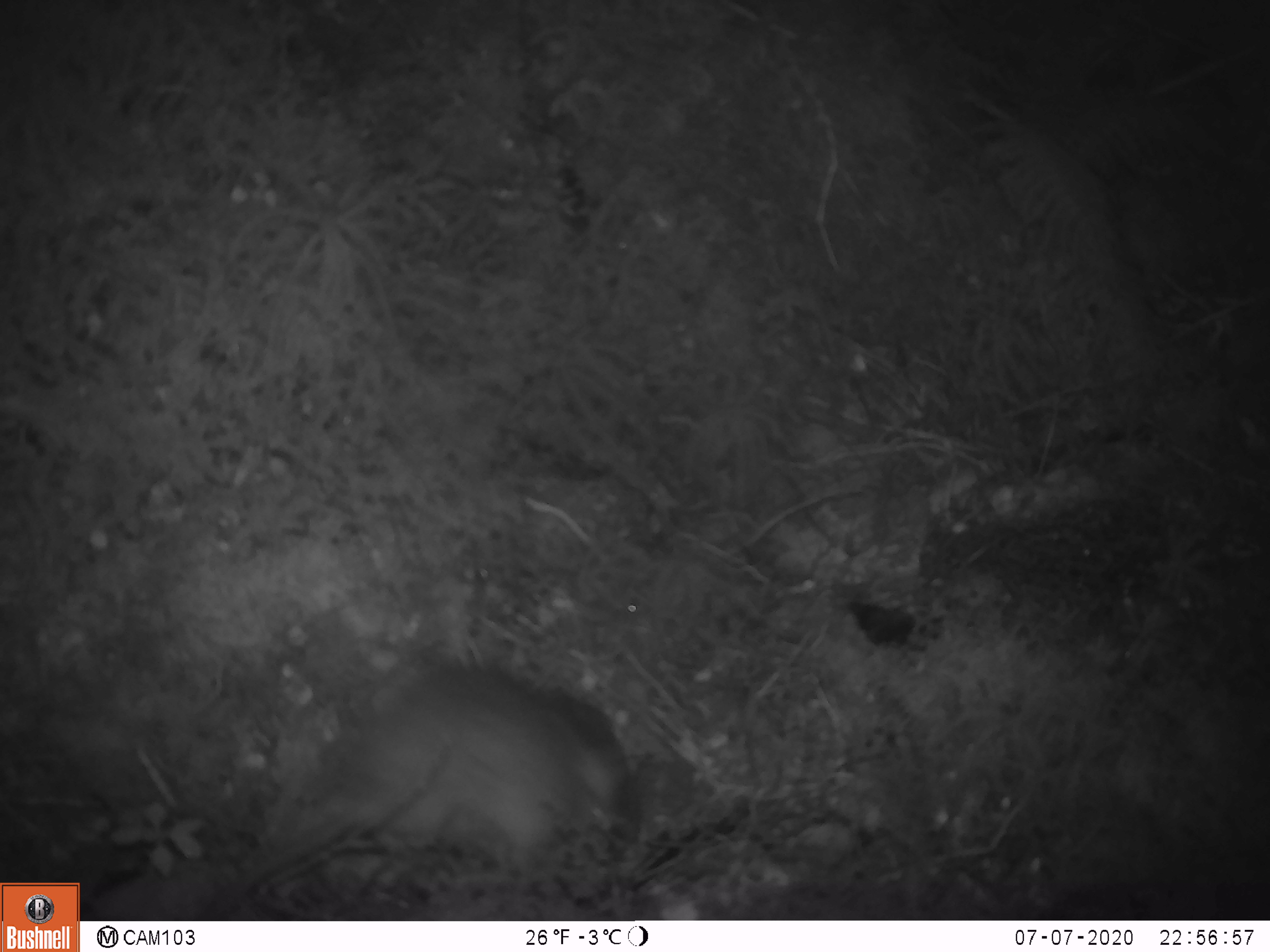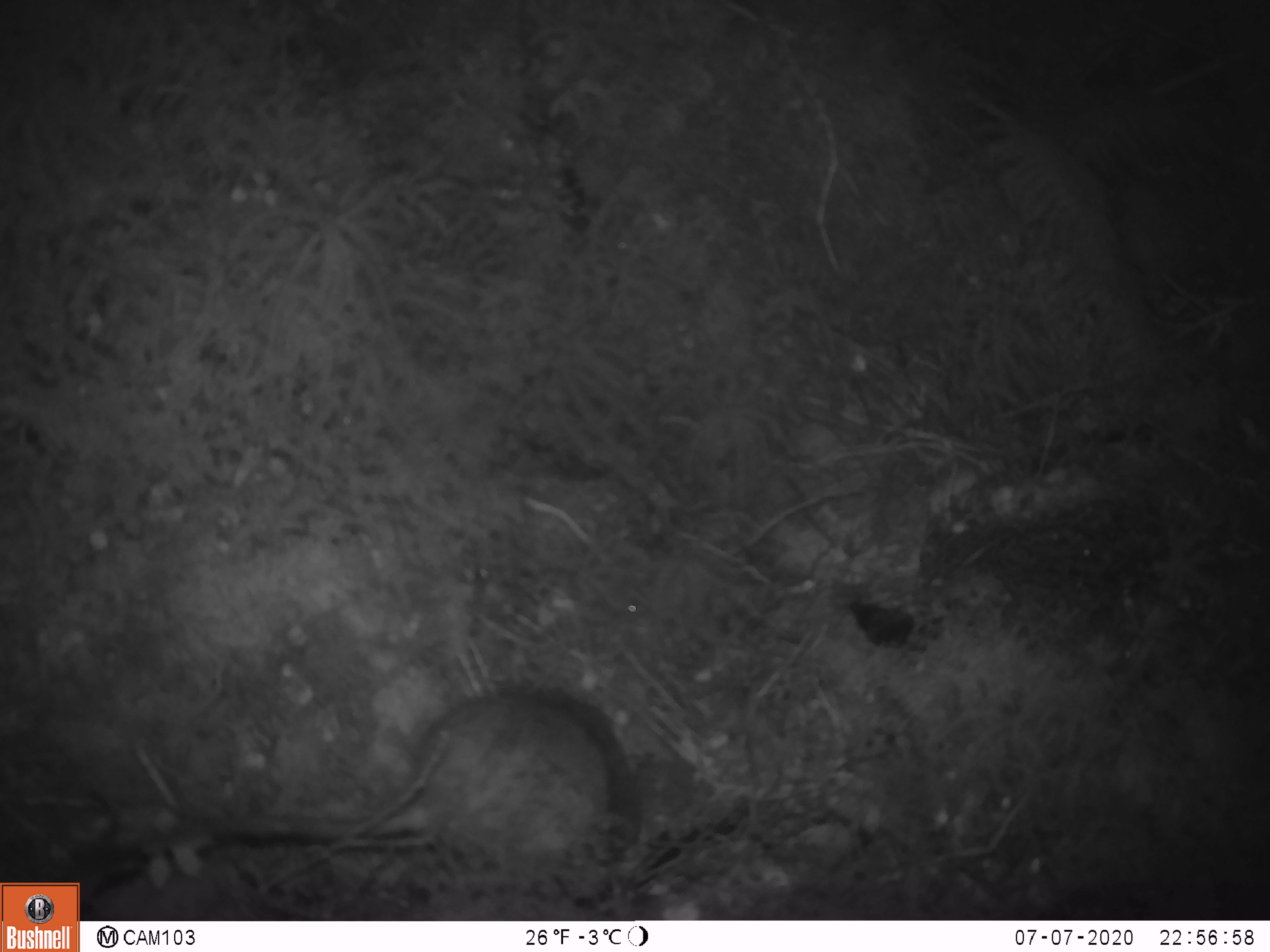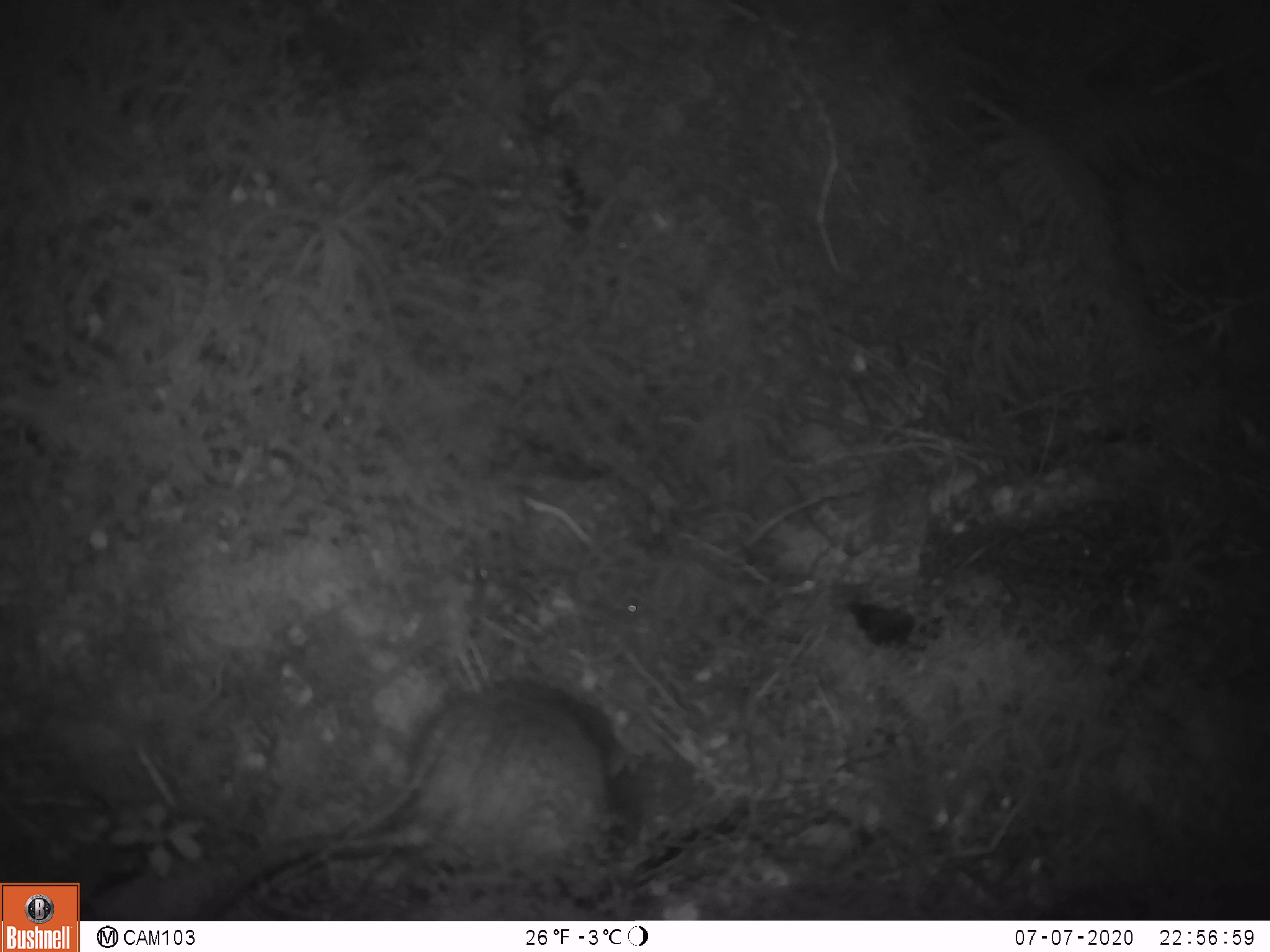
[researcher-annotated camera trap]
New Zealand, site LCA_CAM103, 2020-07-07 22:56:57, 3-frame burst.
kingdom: Animalia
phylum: Chordata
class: Mammalia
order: Rodentia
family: Muridae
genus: Rattus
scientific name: Rattus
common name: rat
Rat (Rattus).